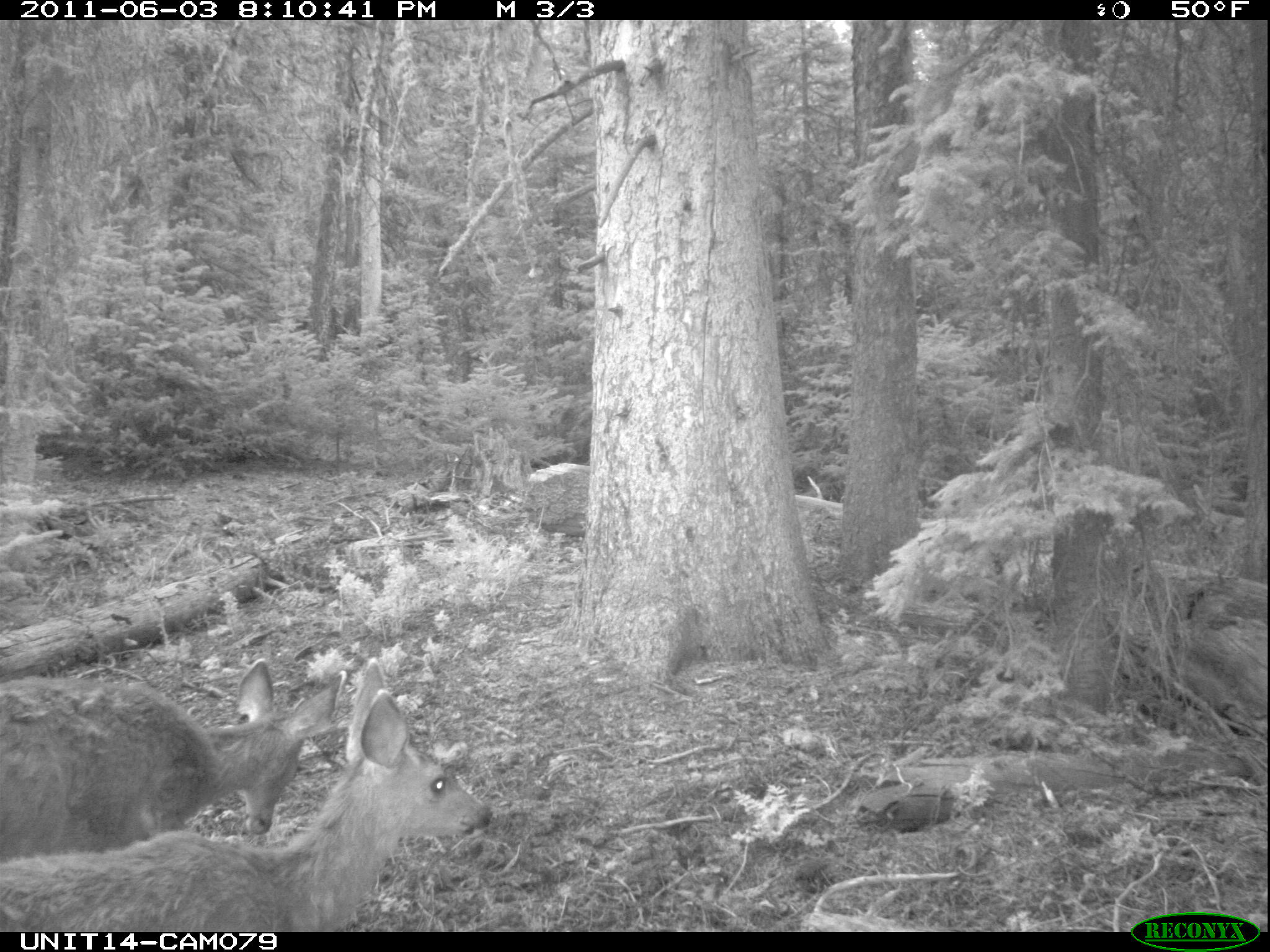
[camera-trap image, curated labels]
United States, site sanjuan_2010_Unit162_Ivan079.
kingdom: Animalia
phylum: Chordata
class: Mammalia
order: Artiodactyla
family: Cervidae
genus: Odocoileus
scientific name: Odocoileus hemionus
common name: mule deer